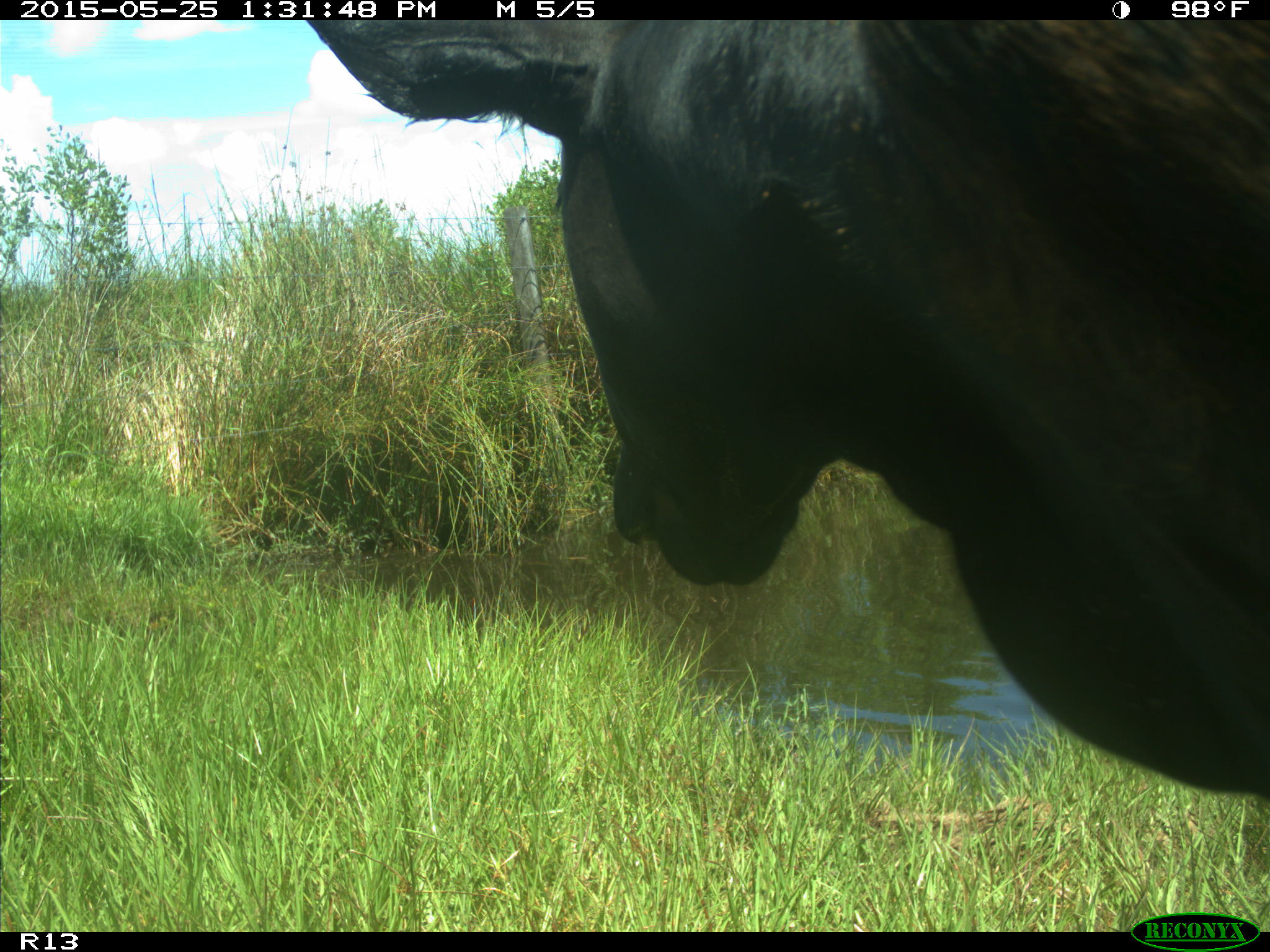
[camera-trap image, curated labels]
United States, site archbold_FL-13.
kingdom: Animalia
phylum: Chordata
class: Mammalia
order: Artiodactyla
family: Bovidae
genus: Bos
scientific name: Bos taurus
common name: domestic cow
Bos taurus (domestic cow).